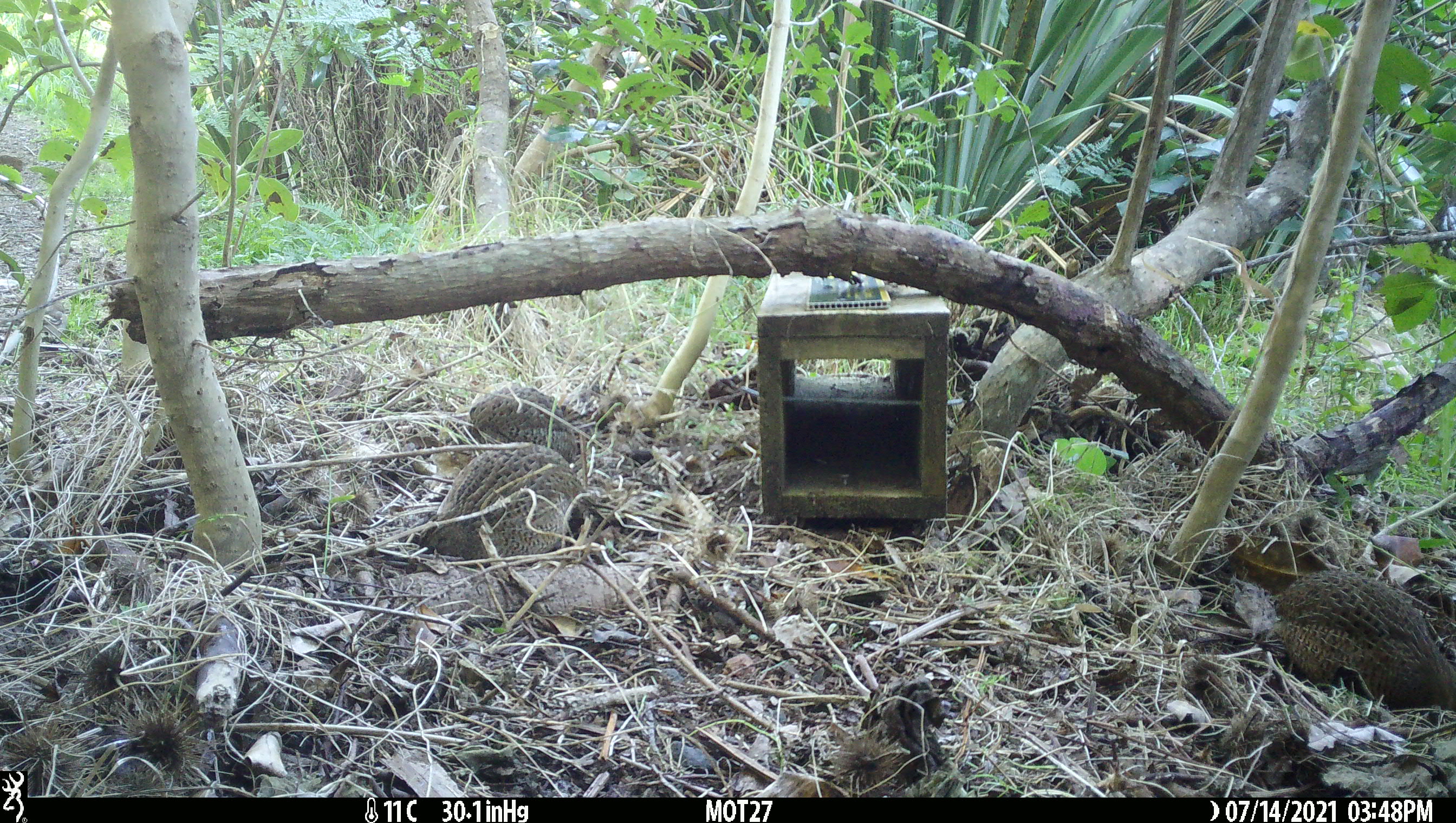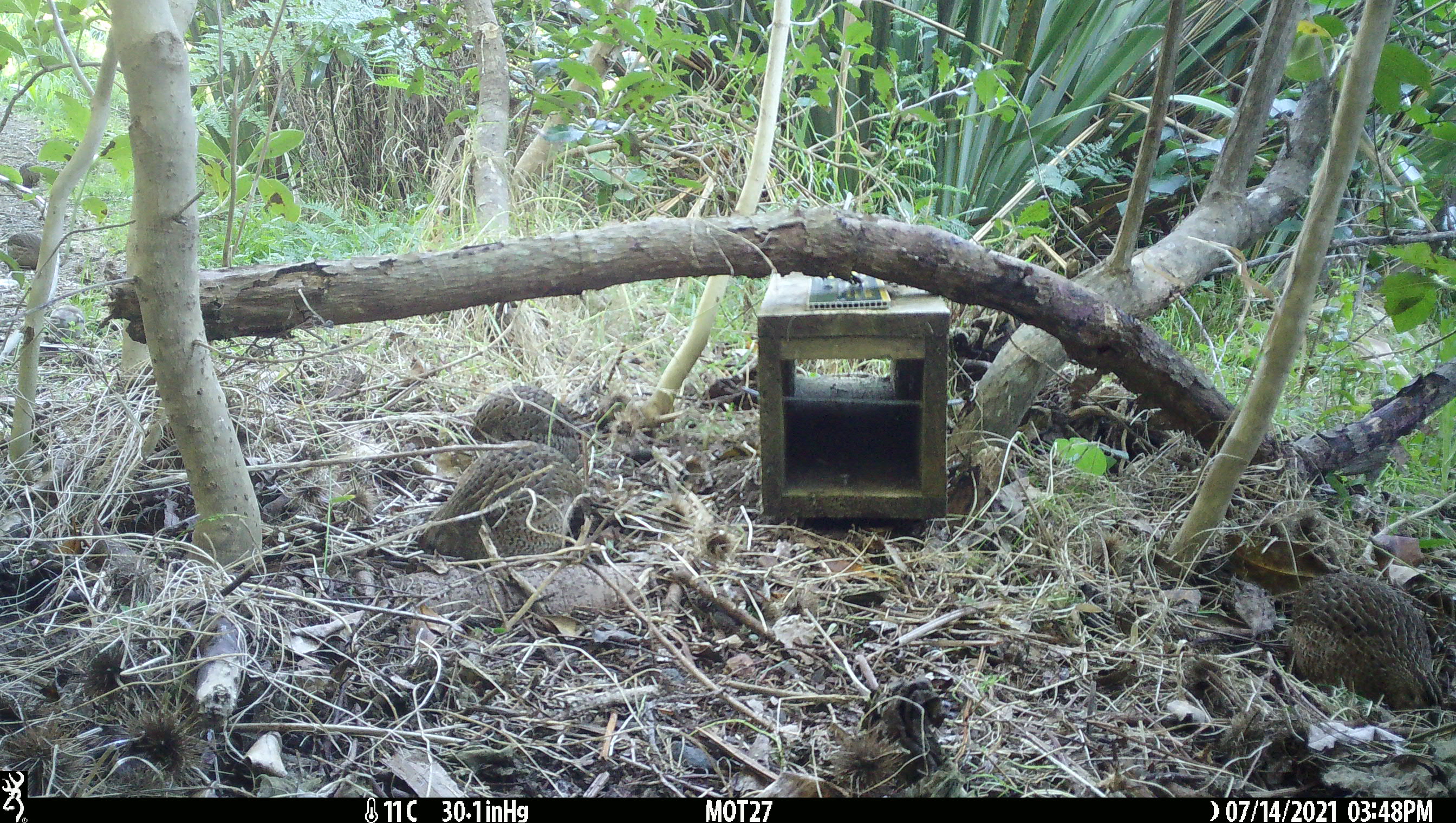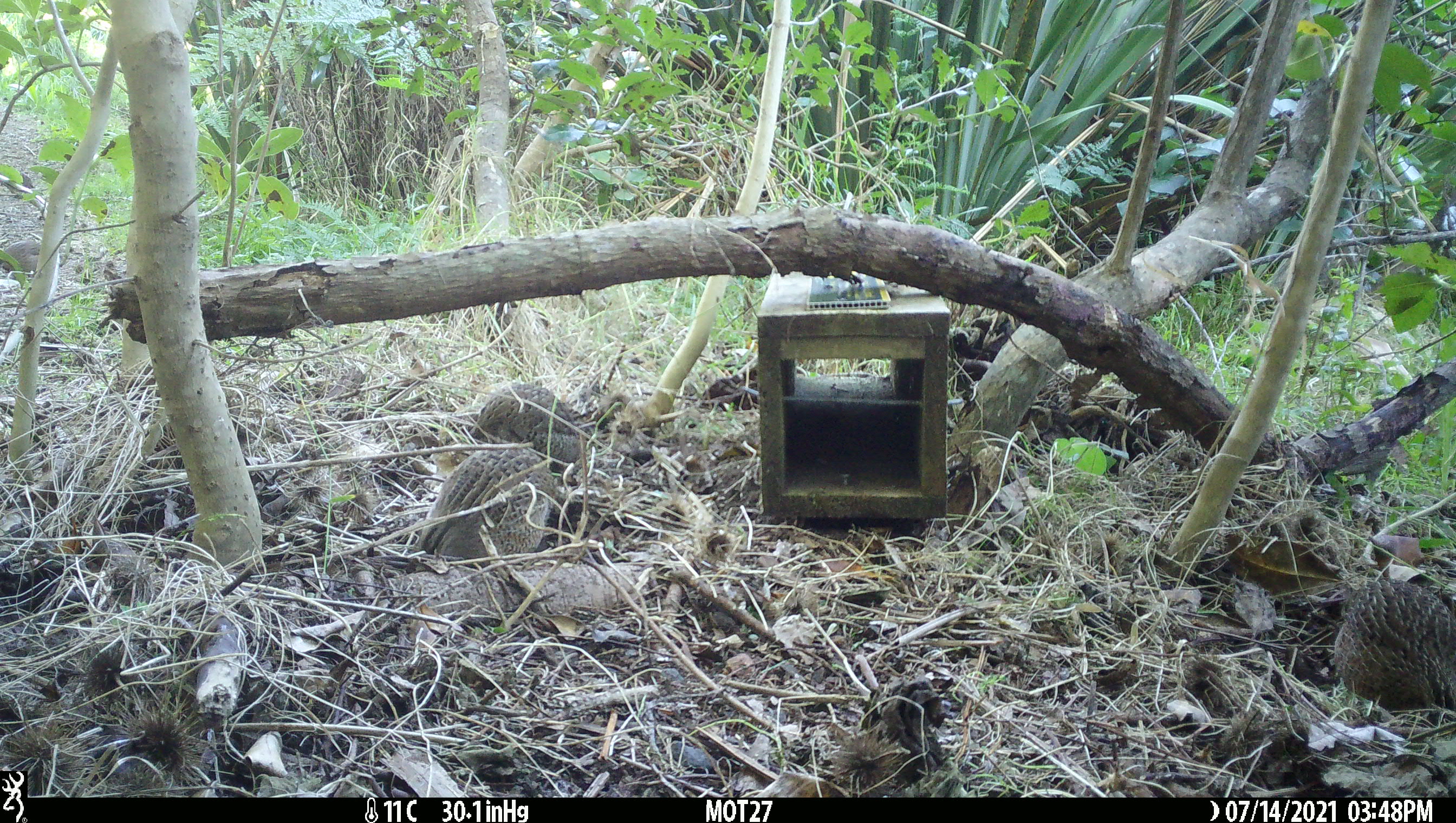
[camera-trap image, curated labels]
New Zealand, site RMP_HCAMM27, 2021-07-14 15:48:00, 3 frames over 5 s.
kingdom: Animalia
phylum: Chordata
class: Aves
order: Galliformes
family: Phasianidae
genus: Synoicus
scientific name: Synoicus ypsilophorus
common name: brown quail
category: quail brown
Quail brown (brown quail) (Synoicus ypsilophorus).